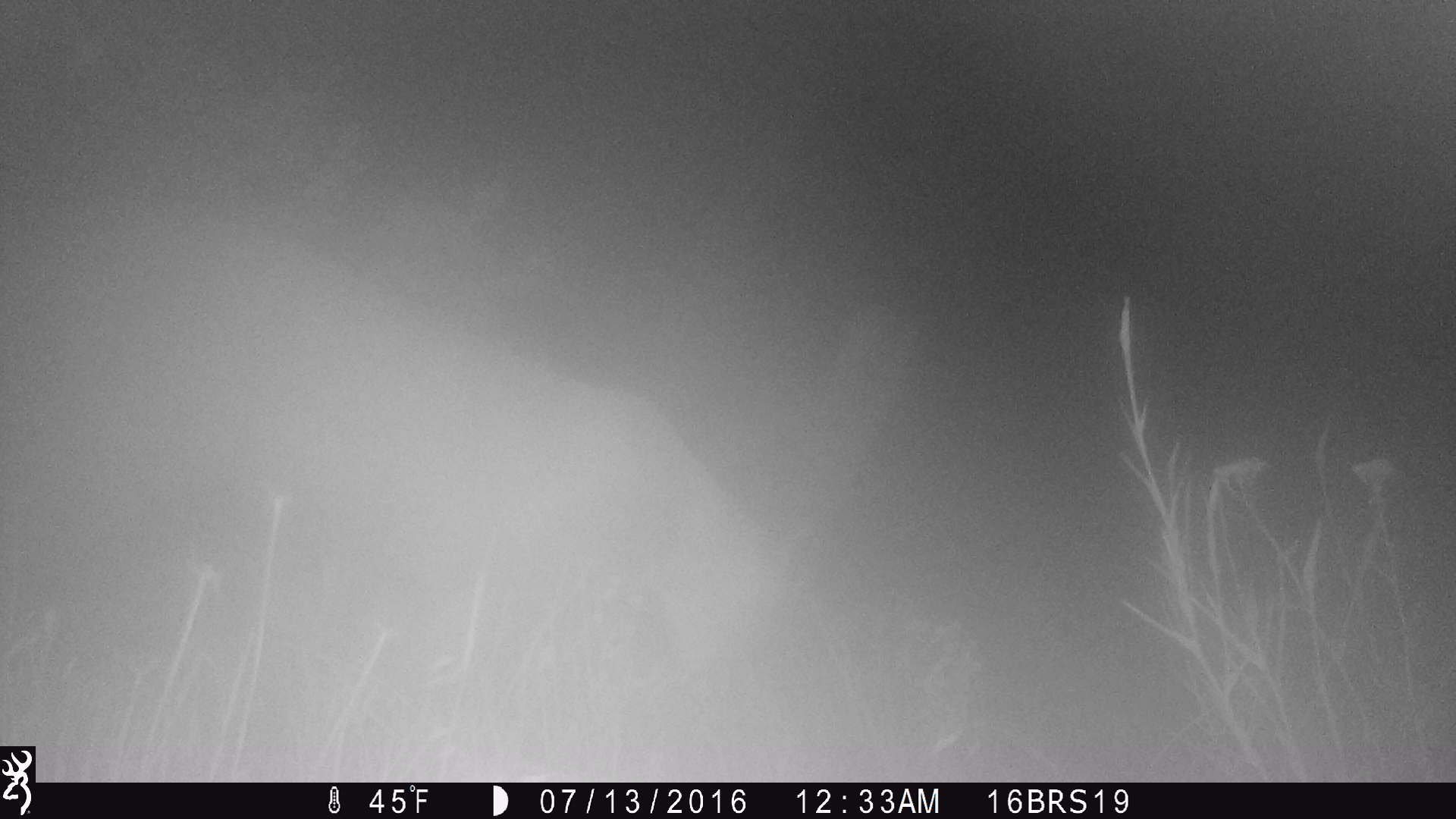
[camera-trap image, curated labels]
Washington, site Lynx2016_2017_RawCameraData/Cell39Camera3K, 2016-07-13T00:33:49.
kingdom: Animalia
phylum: Chordata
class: Mammalia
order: Carnivora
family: Felidae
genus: Puma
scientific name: Puma concolor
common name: mountain lion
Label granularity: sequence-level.